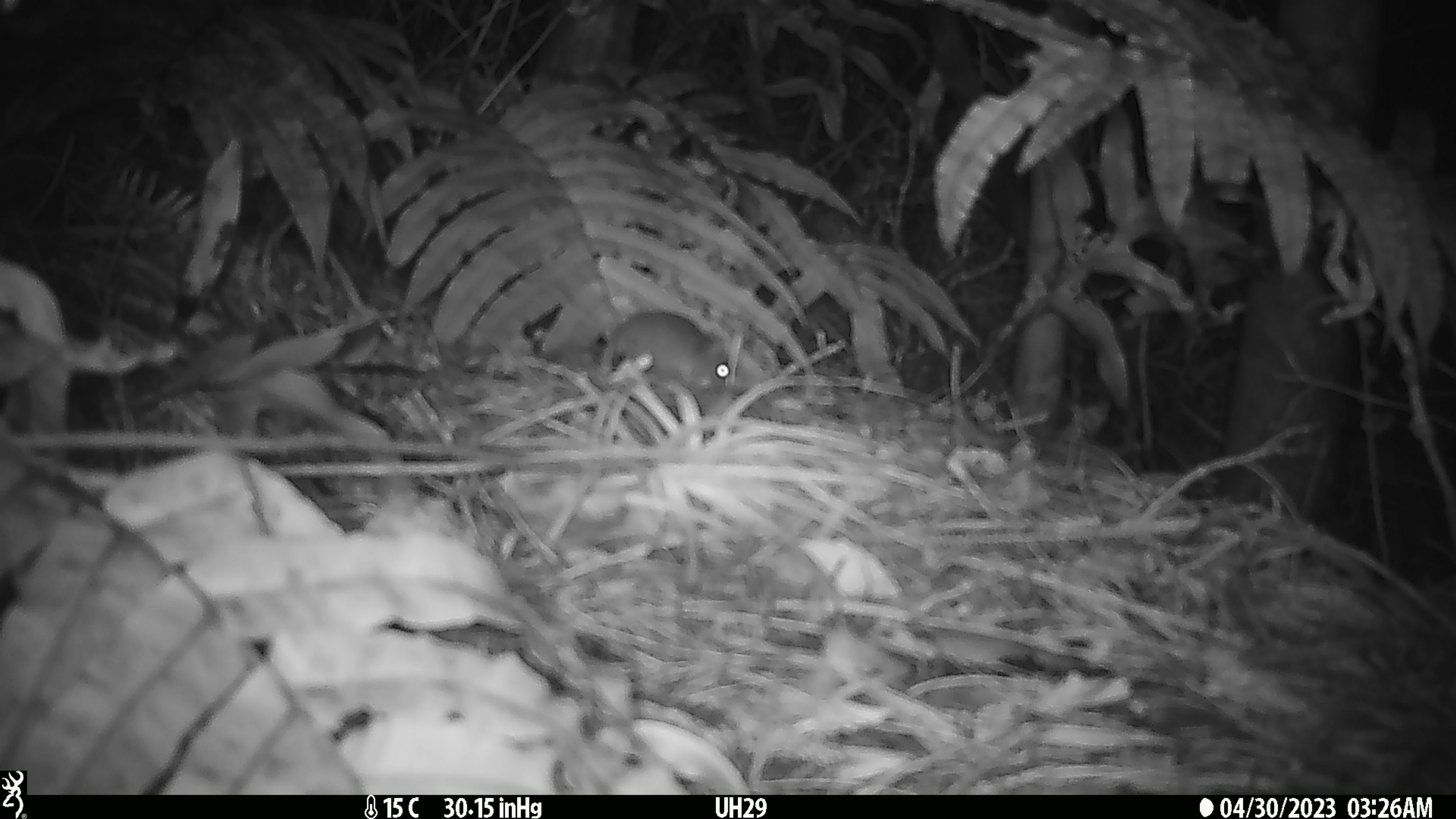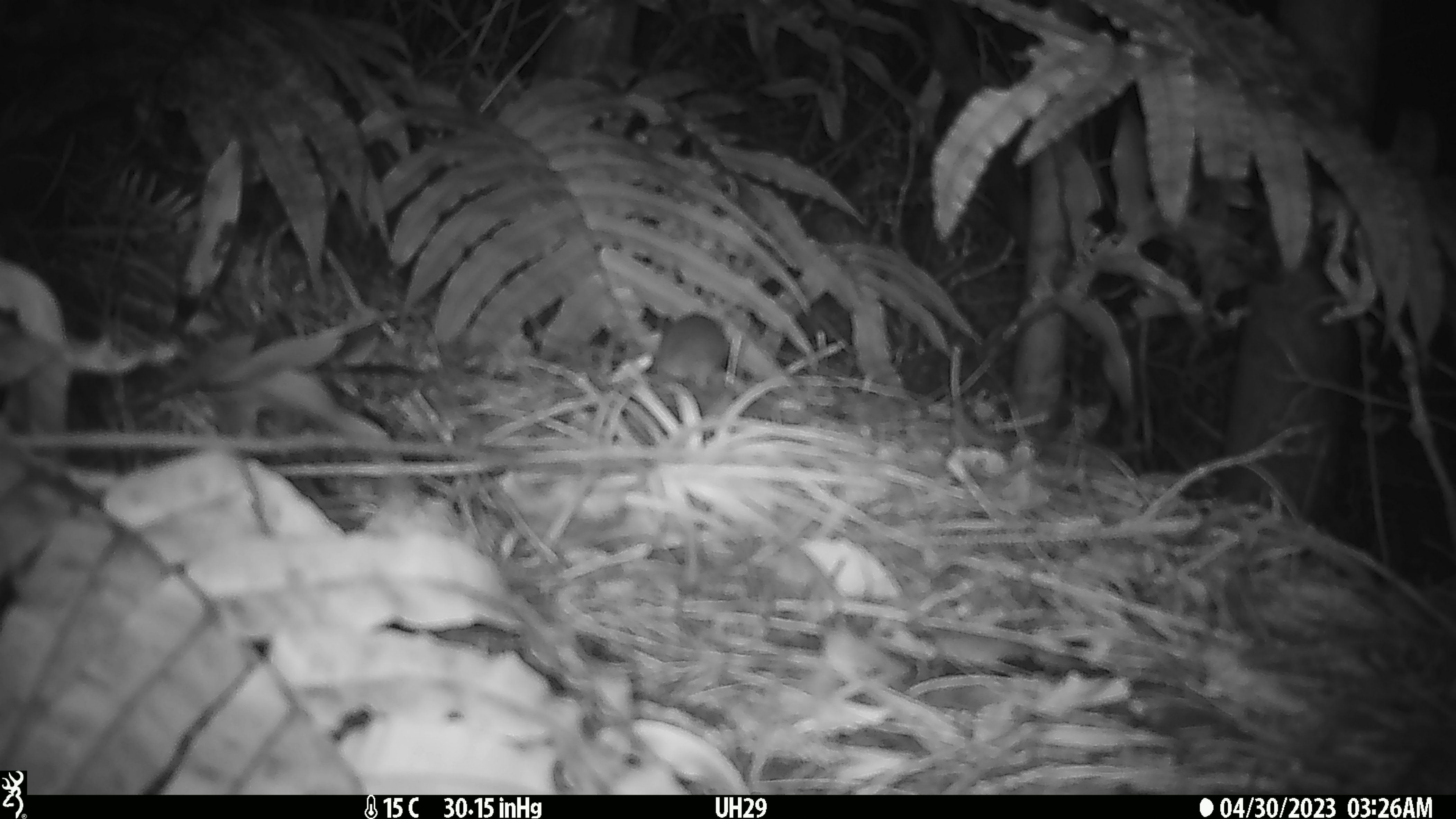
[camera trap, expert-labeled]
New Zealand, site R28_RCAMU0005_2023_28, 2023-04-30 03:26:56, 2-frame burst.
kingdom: Animalia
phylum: Chordata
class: Mammalia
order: Rodentia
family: Muridae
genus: Mus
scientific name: Mus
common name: mouse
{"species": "mouse (Mus)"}